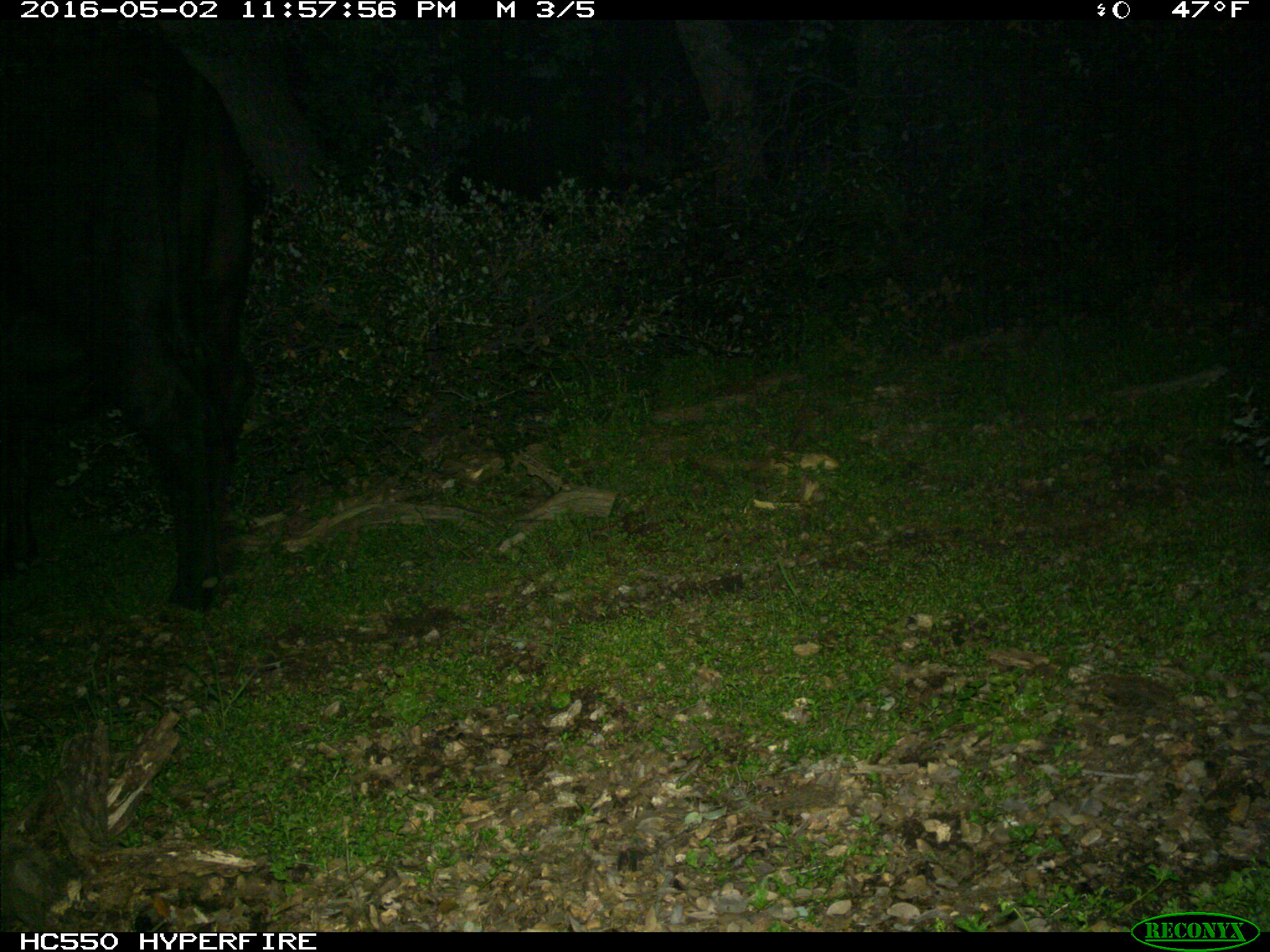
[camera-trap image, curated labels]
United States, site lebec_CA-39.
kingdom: Animalia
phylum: Chordata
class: Mammalia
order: Artiodactyla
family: Bovidae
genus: Bos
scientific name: Bos taurus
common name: domestic cow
Bos taurus (domestic cow).